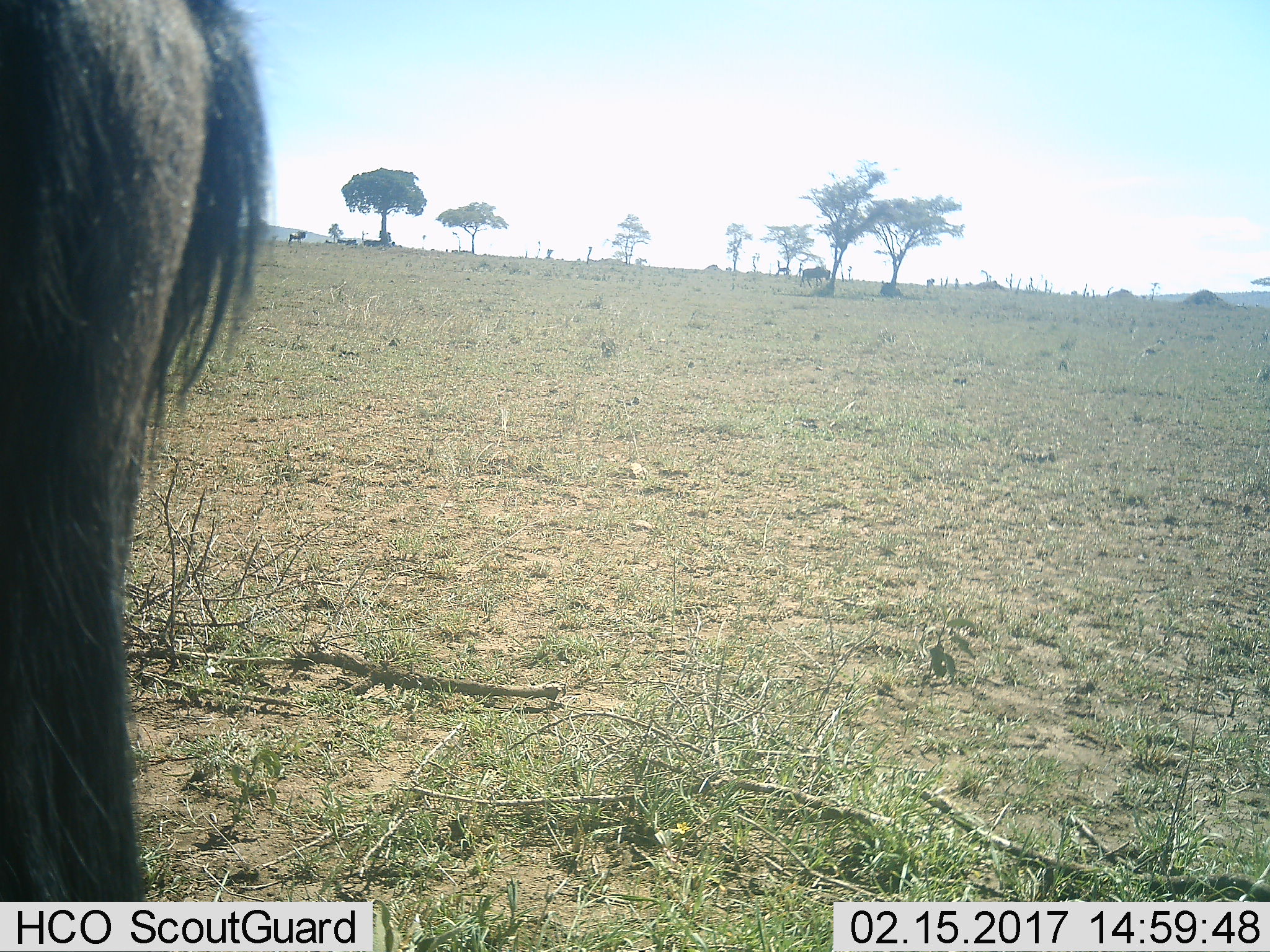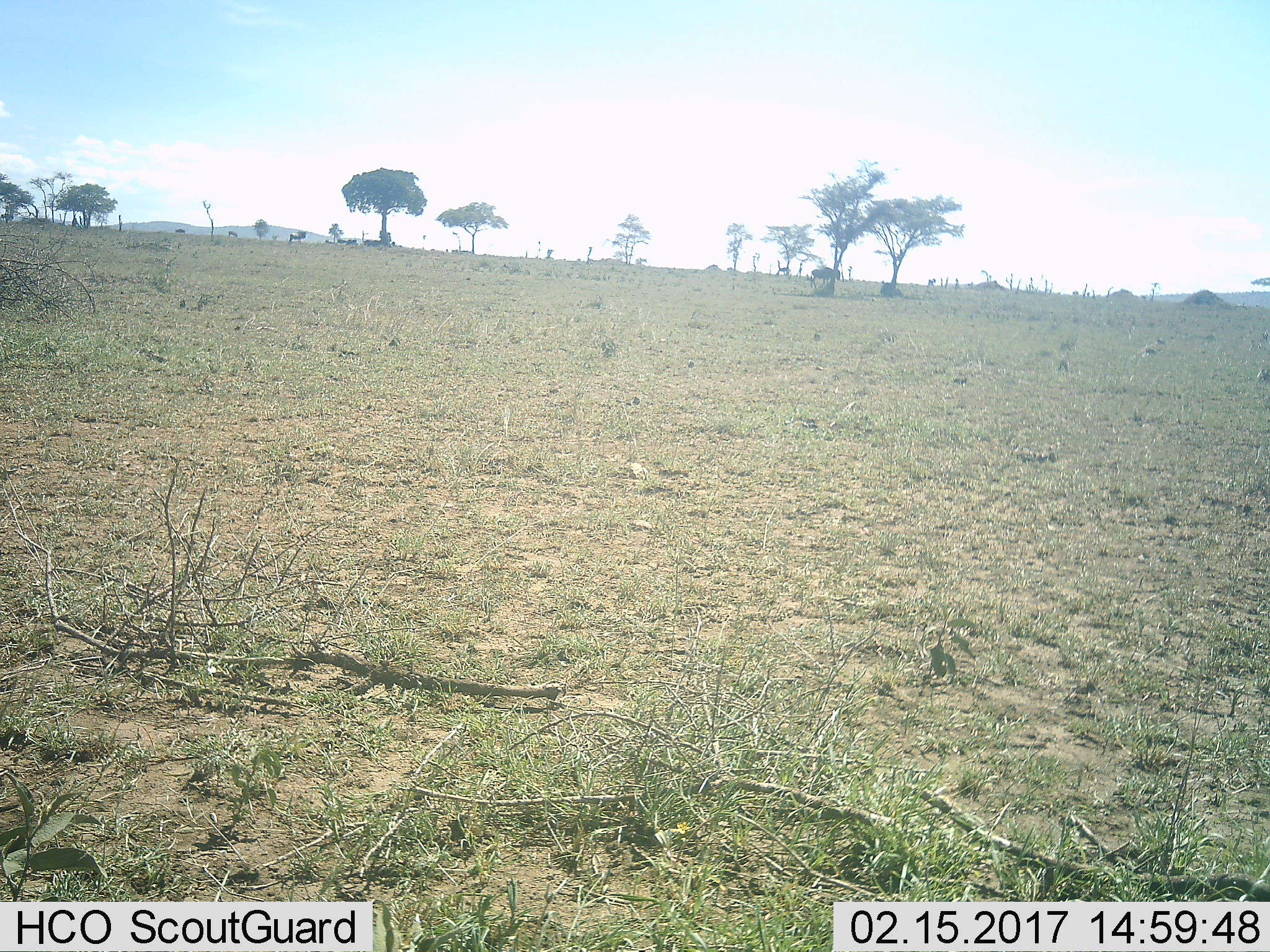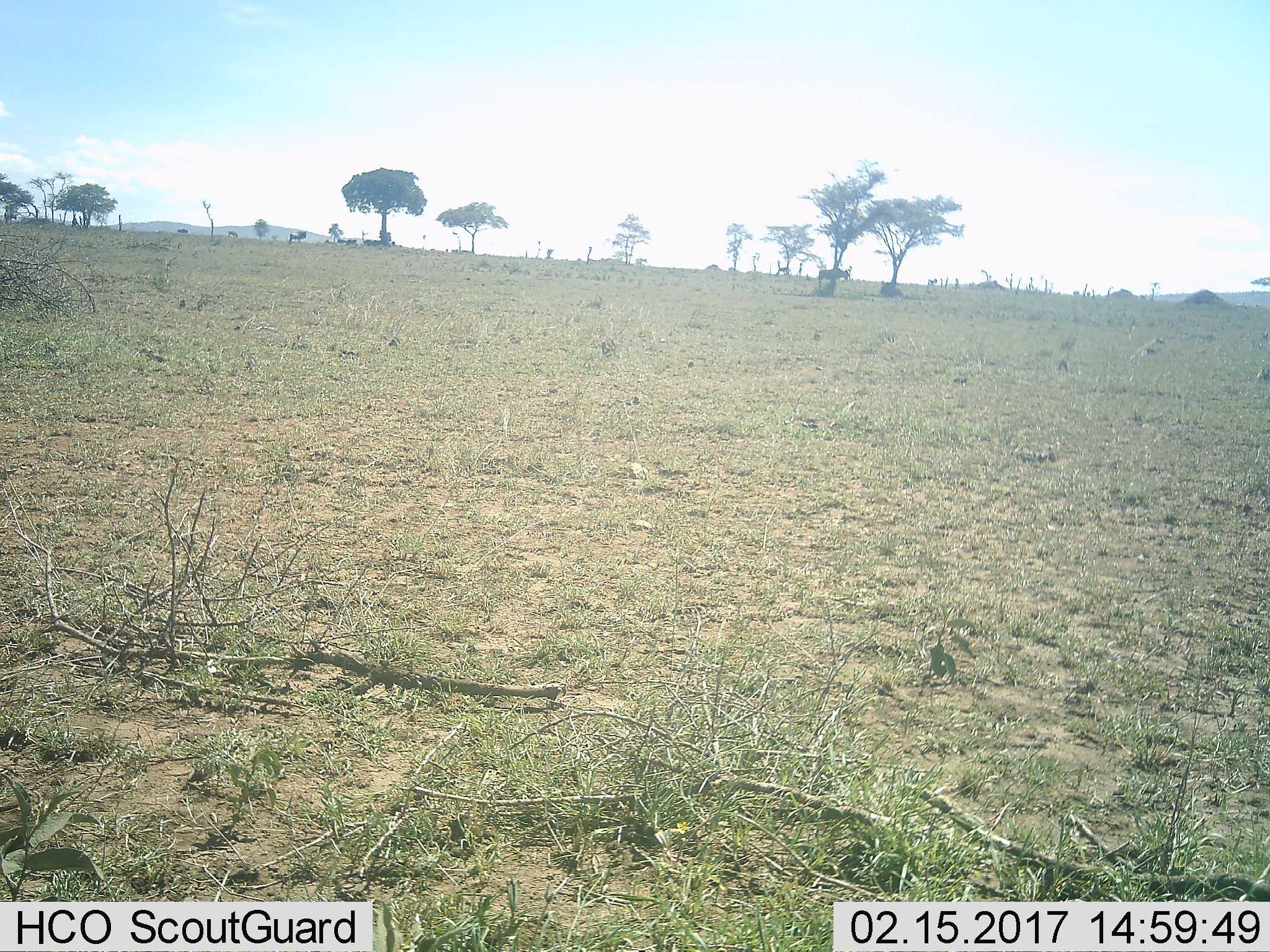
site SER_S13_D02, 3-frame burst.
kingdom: Animalia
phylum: Chordata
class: Mammalia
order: Artiodactyla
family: Bovidae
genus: Connochaetes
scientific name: Connochaetes taurinus taurinus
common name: blue wildebeest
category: wildebeestblue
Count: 6.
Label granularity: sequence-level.